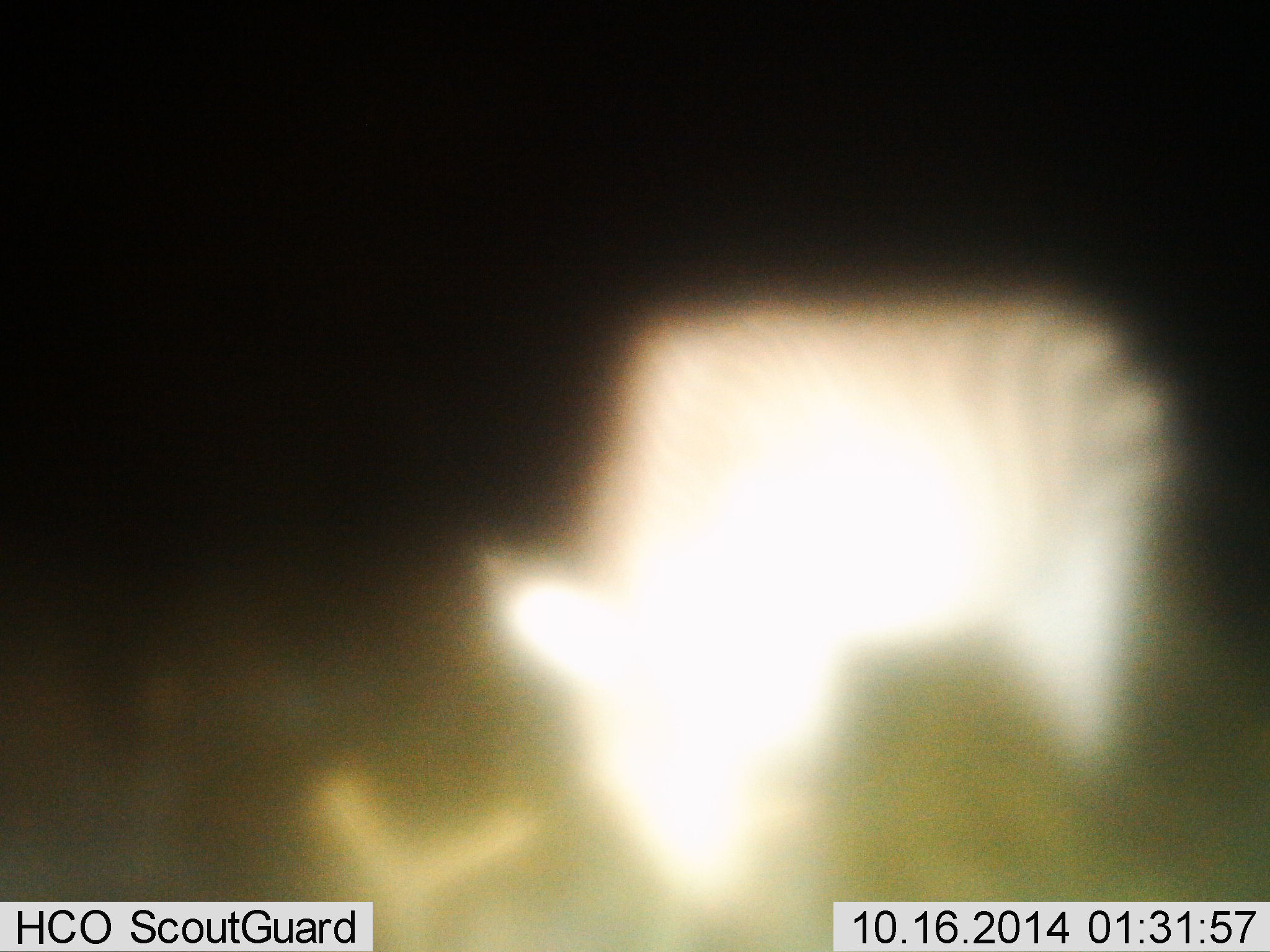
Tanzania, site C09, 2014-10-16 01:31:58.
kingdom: Animalia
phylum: Chordata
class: Mammalia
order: Perissodactyla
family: Equidae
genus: Equus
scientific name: Equus quagga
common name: plains zebra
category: zebra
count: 1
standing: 40%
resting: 0%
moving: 0%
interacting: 0%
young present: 0%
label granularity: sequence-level